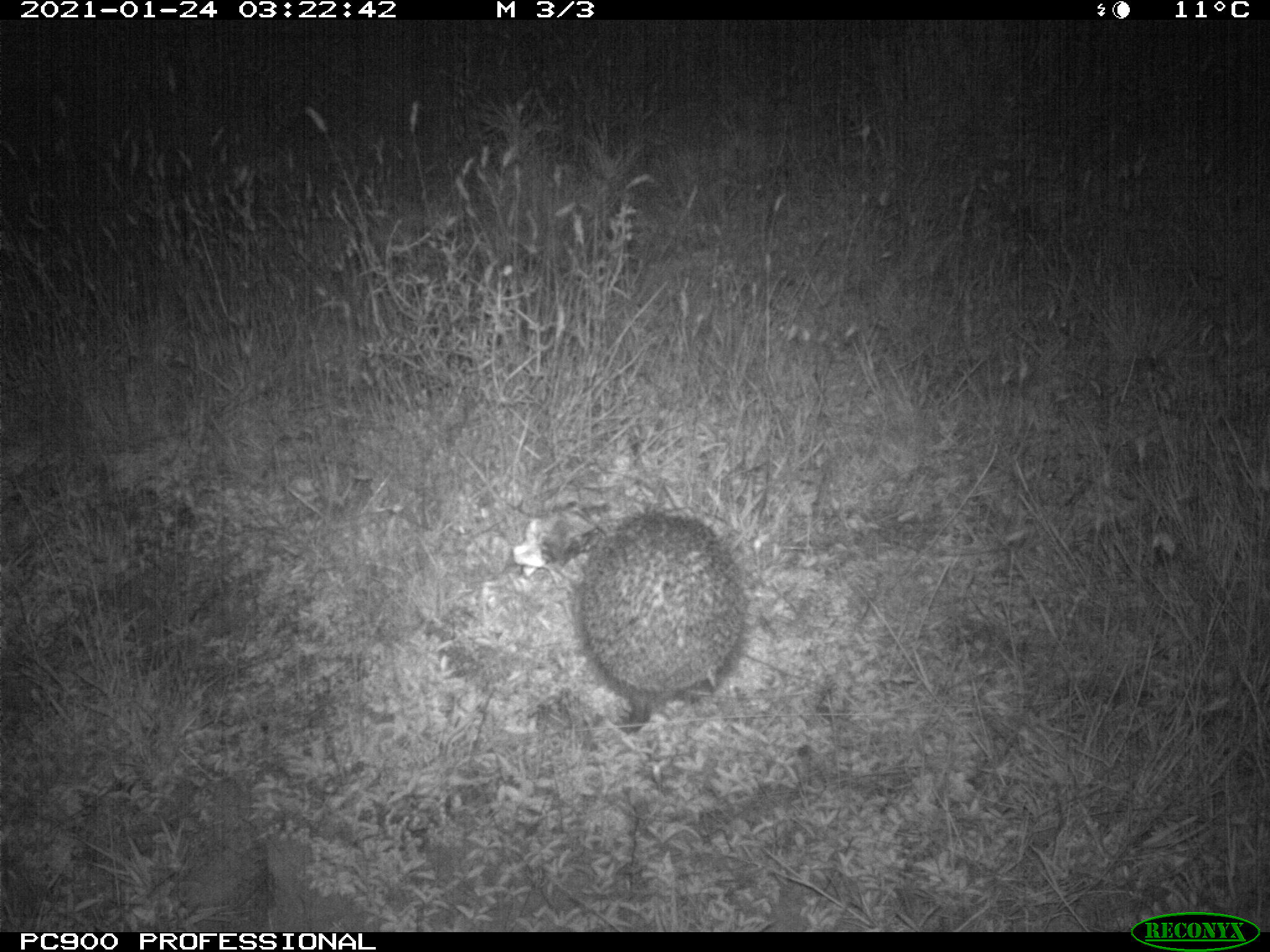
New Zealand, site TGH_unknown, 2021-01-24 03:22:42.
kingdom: Animalia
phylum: Chordata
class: Mammalia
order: Eulipotyphla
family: Erinaceidae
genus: Erinaceus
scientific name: Erinaceus europaeus europaeus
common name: european hedgehog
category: hedgehog